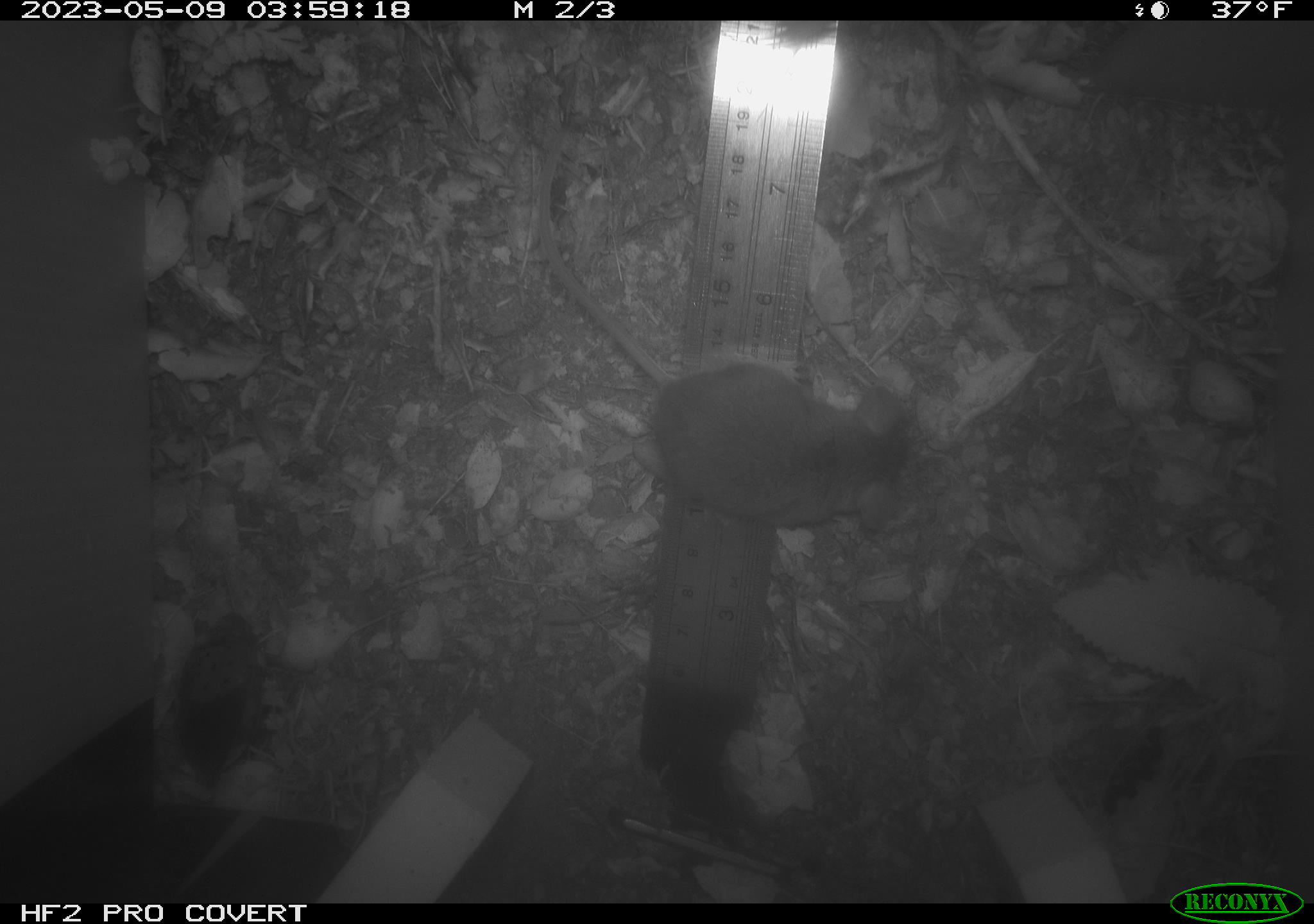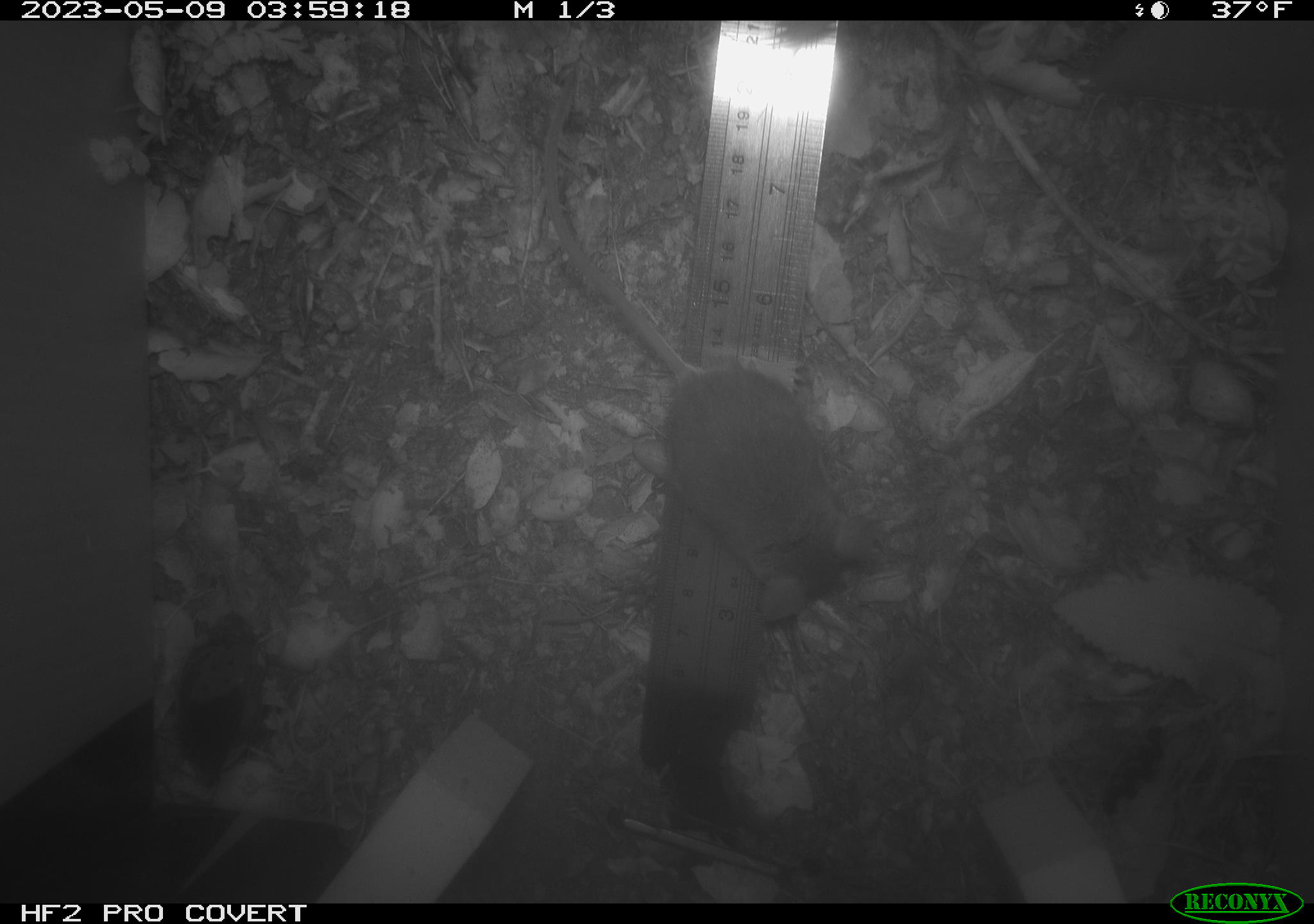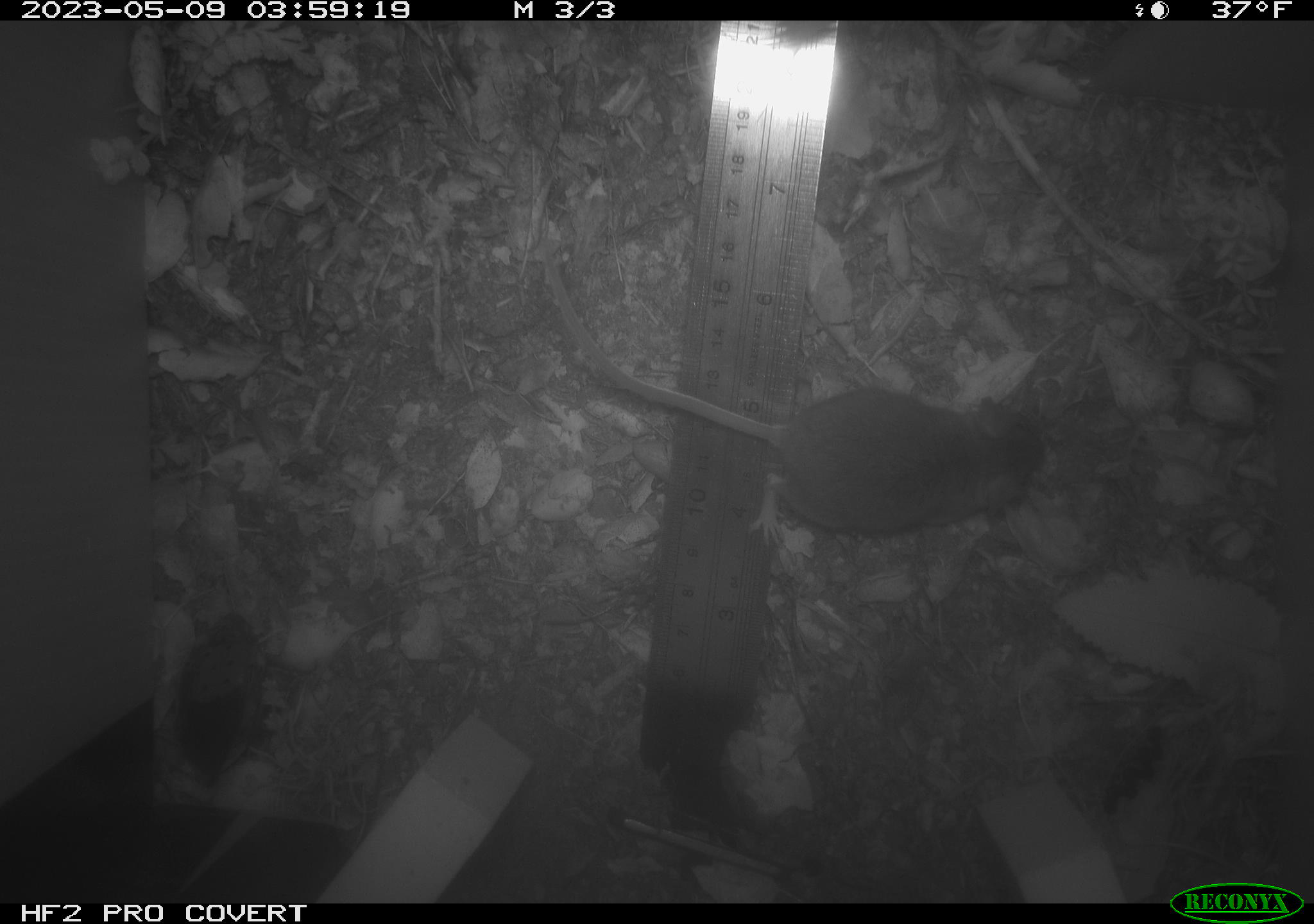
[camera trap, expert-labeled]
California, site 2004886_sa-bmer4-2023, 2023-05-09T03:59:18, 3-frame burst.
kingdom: Animalia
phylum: Chordata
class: Mammalia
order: Rodentia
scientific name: Rodentia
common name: mouse species